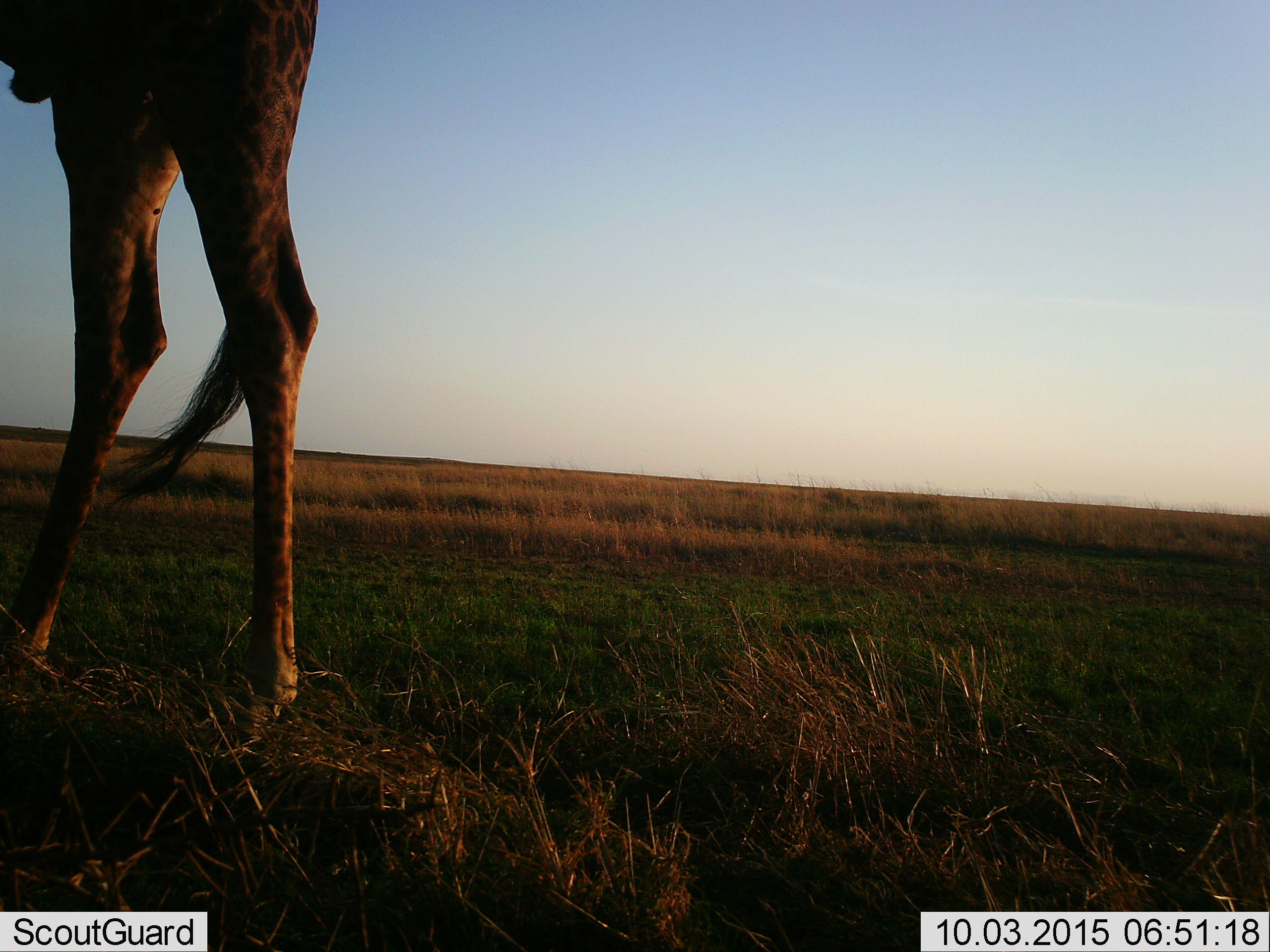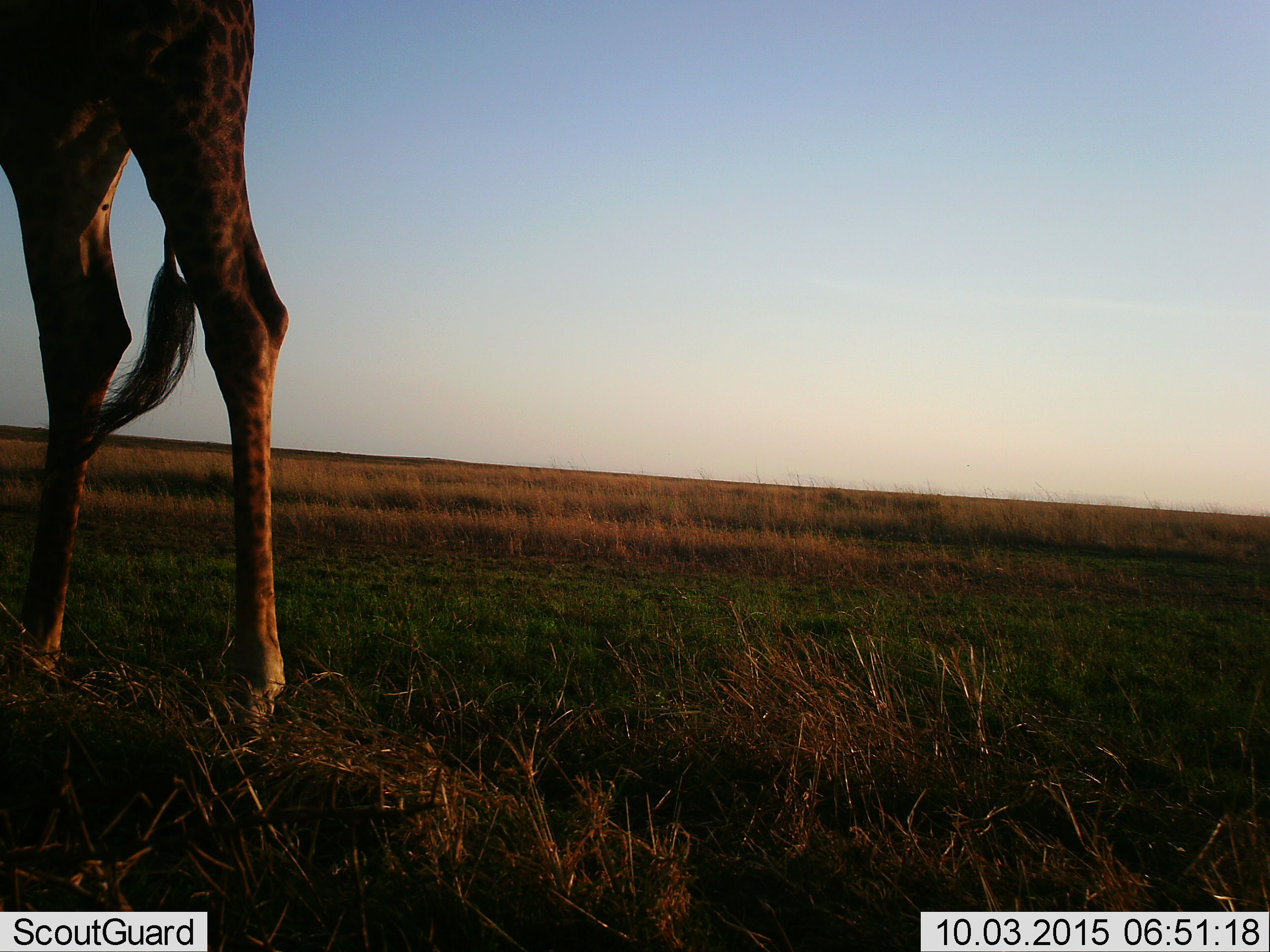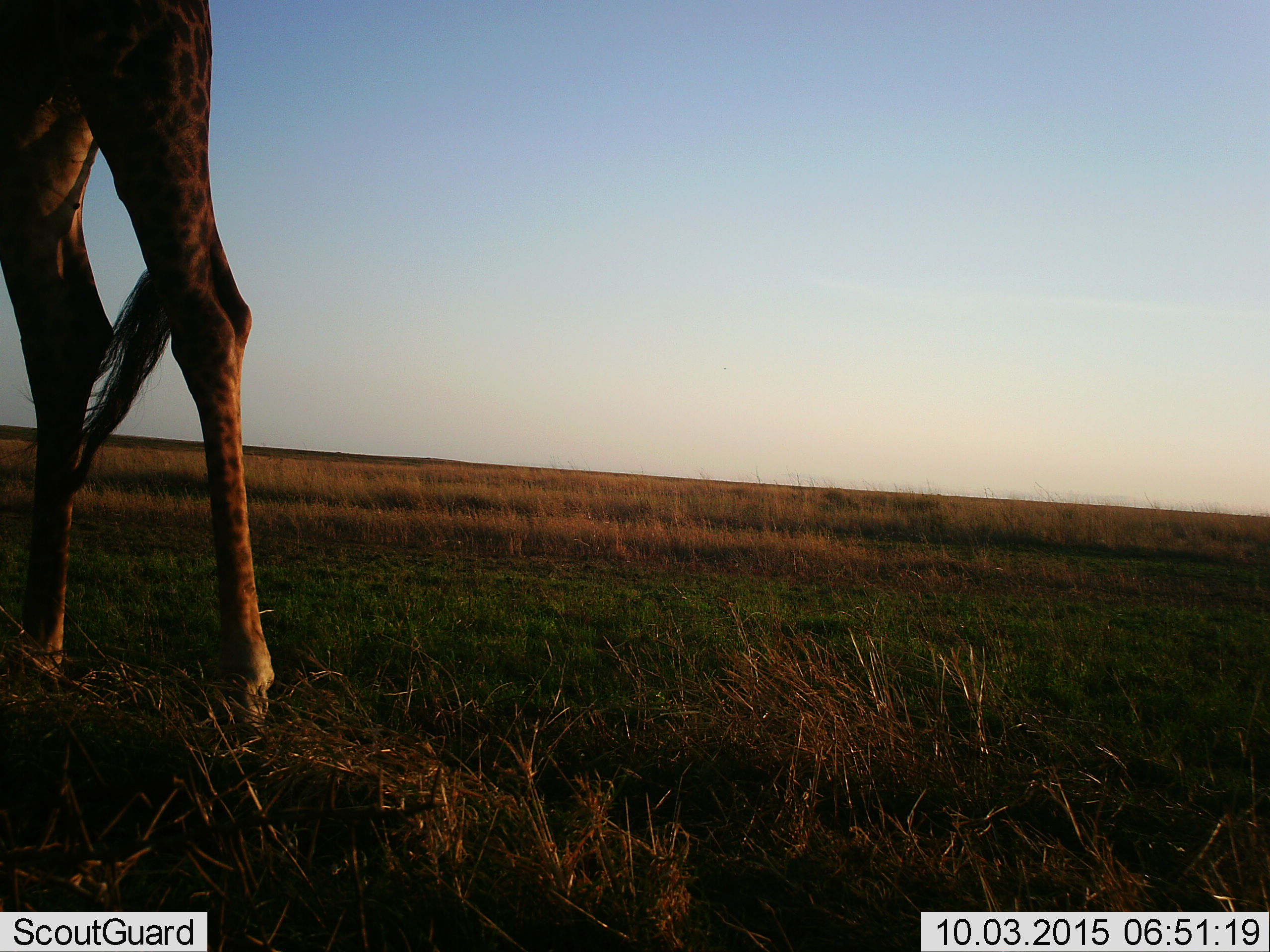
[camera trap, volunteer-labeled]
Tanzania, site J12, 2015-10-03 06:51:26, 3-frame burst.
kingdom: Animalia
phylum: Chordata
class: Mammalia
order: Artiodactyla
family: Giraffidae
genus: Giraffa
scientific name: Giraffa camelopardalis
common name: giraffe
Giraffe (Giraffa camelopardalis), count 1. Behavior (volunteer vote fractions): standing 70%, resting 10%, moving 30%, interacting 0%. Young present (vote fraction): 0%. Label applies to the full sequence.